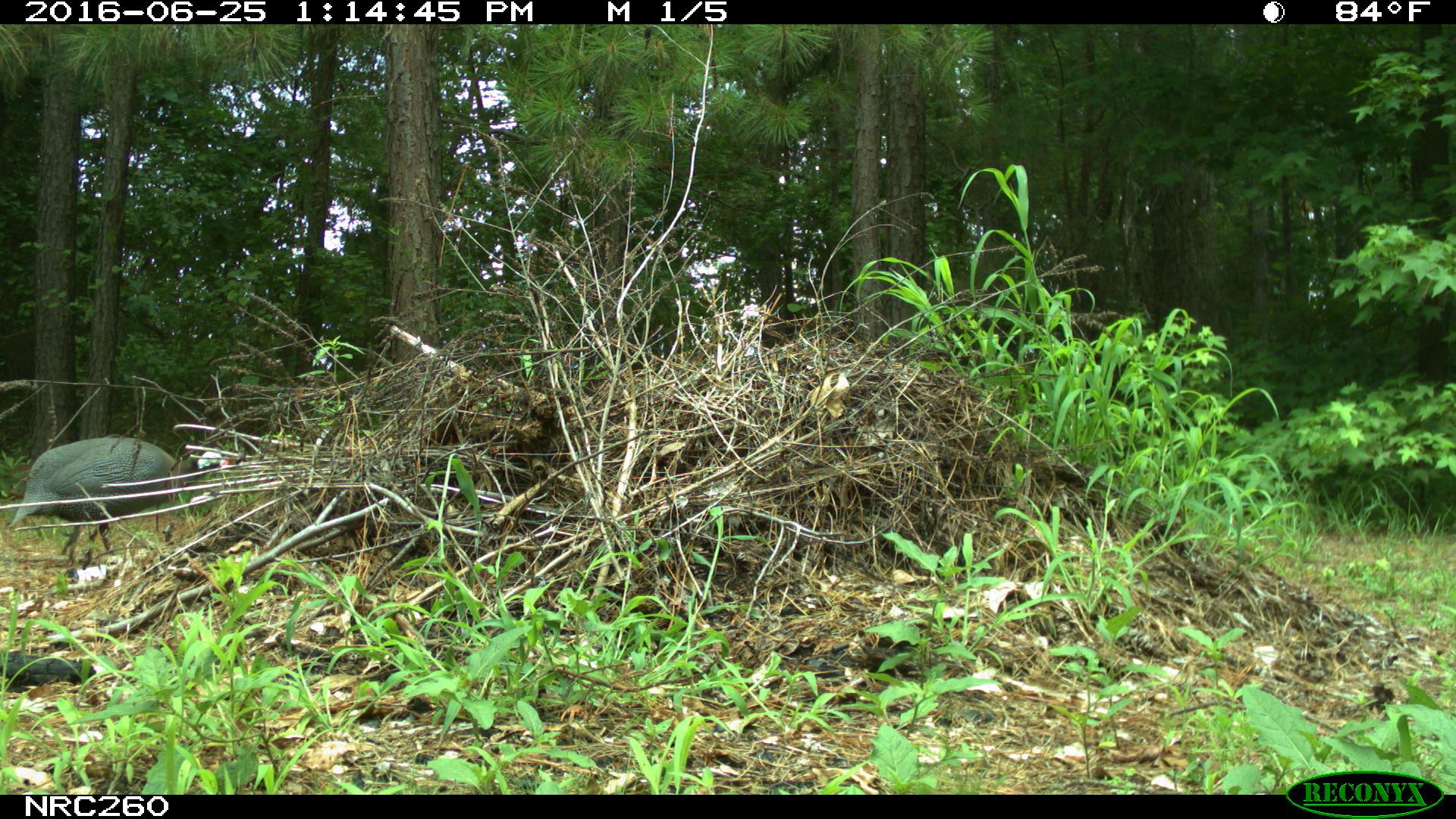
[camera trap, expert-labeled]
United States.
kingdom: Animalia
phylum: Chordata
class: Aves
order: Galliformes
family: Phasianidae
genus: Meleagris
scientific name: Meleagris gallopavo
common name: wild turkey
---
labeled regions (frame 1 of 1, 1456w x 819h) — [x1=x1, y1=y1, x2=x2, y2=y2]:
Wild Turkey: [x1=8, y1=422, x2=203, y2=556]